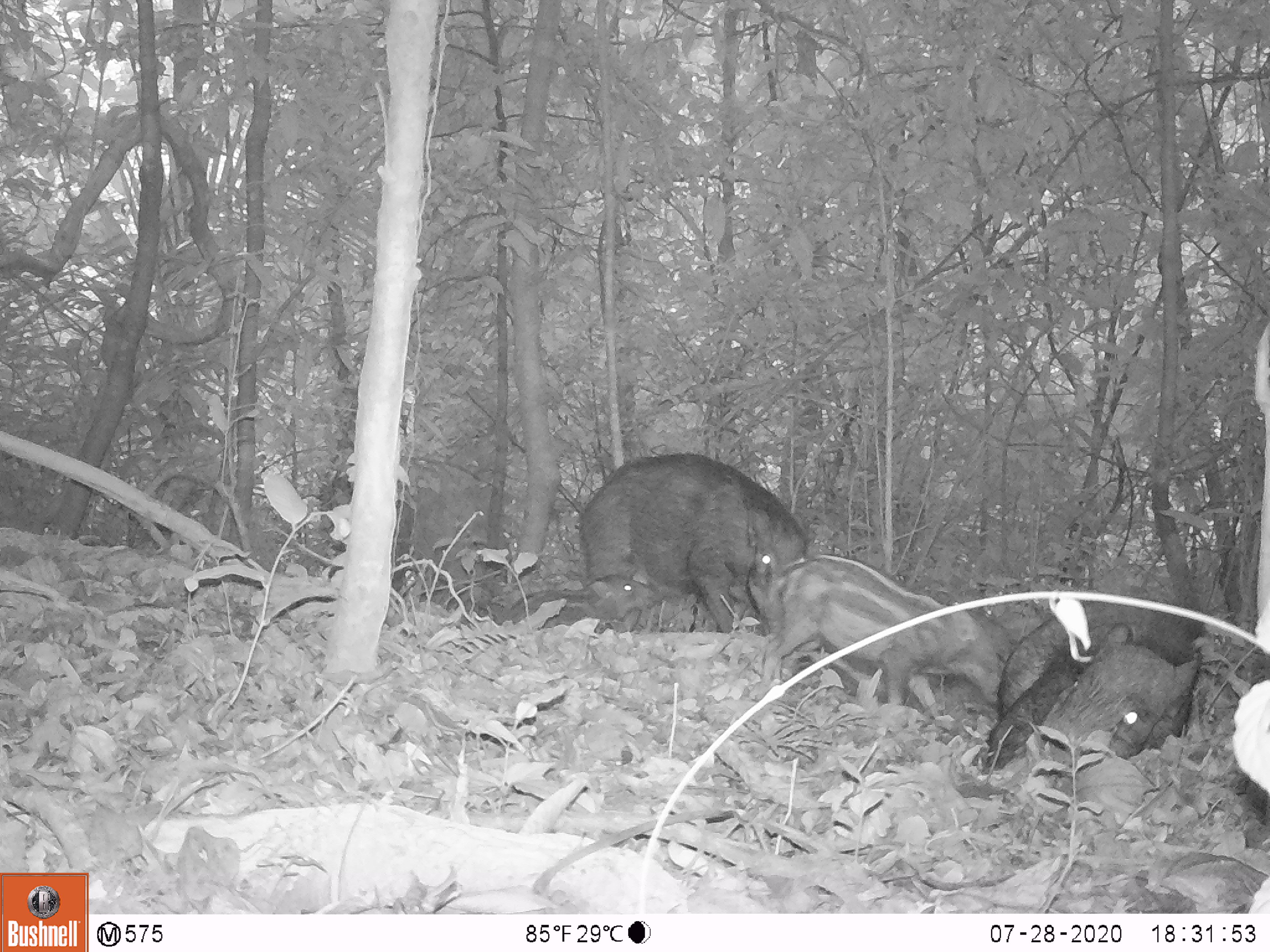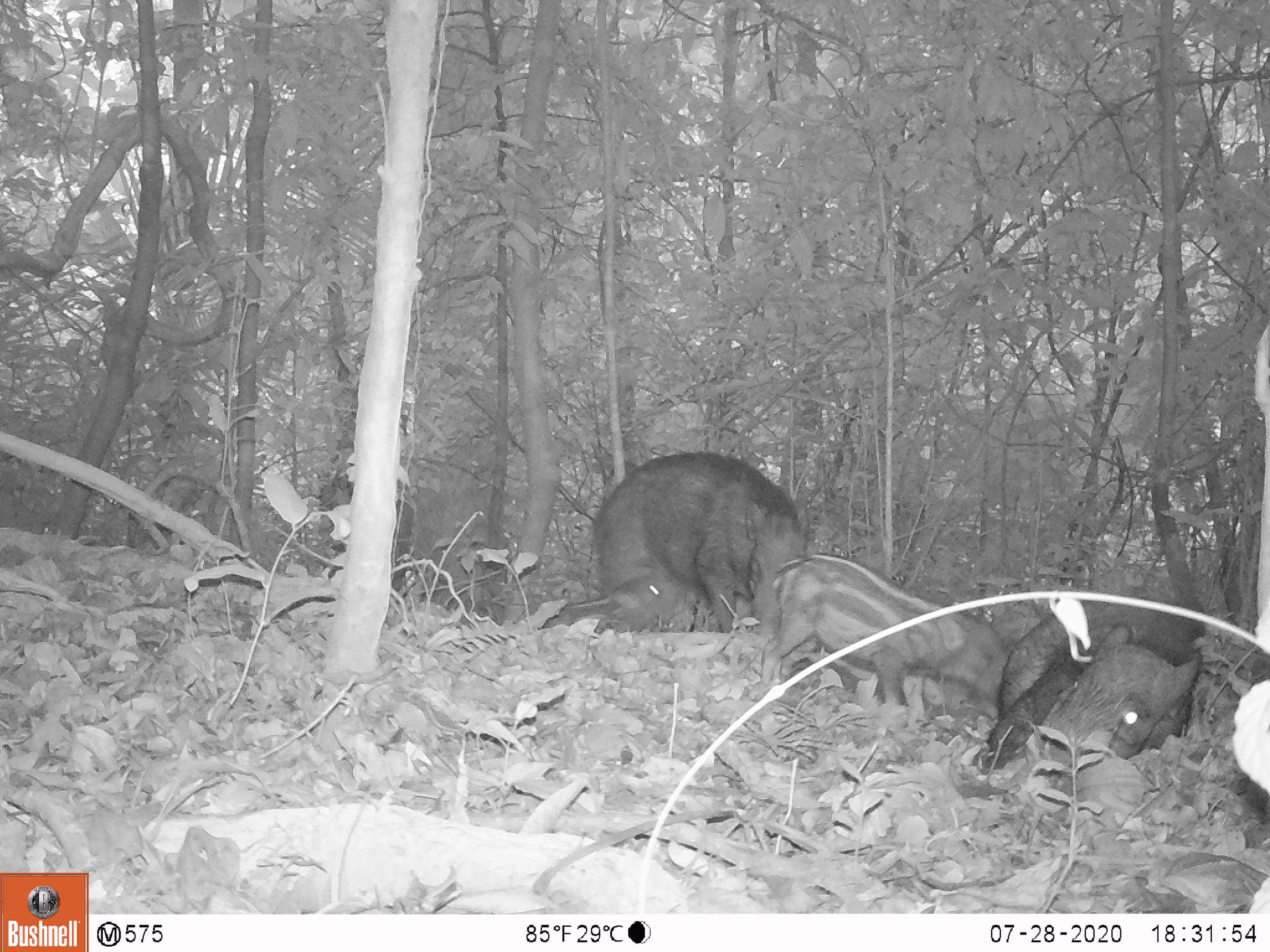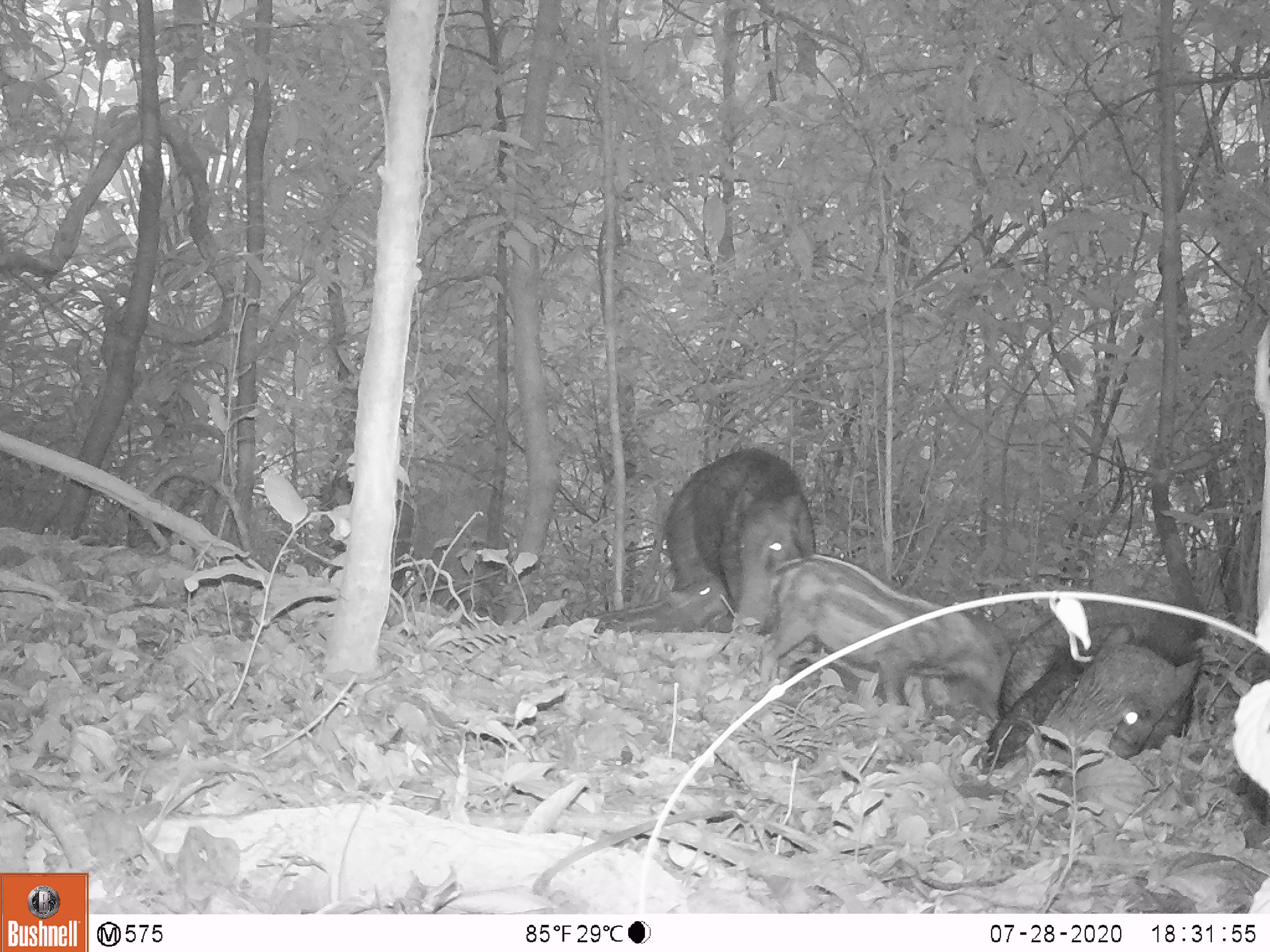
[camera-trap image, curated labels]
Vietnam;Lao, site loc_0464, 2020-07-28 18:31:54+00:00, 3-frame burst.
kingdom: Animalia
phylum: Chordata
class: Mammalia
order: Artiodactyla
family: Suidae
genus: Sus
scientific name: Sus scrofa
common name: eurasian wild pig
Eurasian wild pig (Sus scrofa). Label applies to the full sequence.